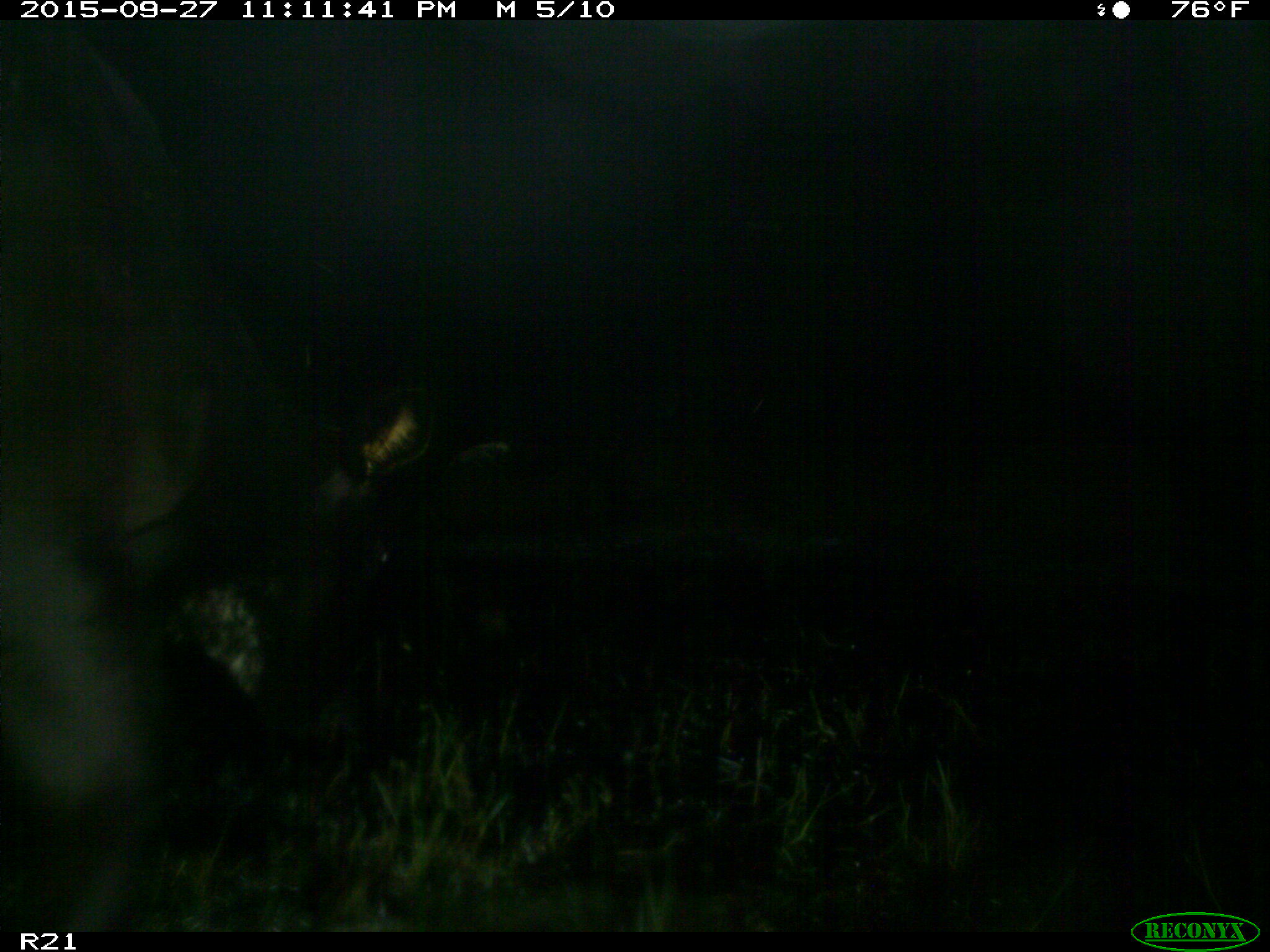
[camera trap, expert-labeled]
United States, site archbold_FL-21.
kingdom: Animalia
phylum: Chordata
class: Mammalia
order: Artiodactyla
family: Bovidae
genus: Bos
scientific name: Bos taurus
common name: domestic cow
Bos taurus (domestic cow).